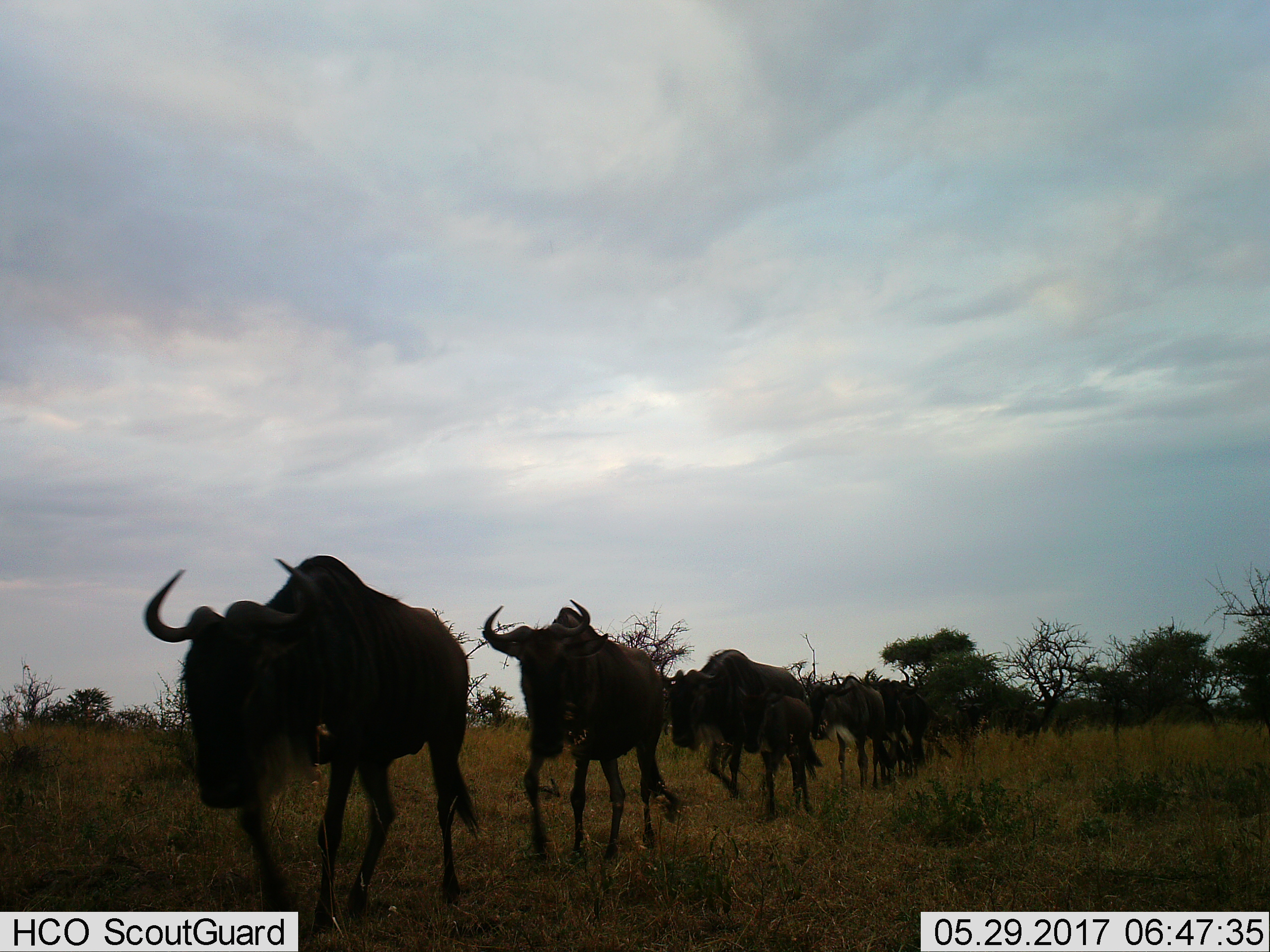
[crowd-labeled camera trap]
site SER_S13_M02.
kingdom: Animalia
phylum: Chordata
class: Mammalia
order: Artiodactyla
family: Bovidae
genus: Connochaetes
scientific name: Connochaetes taurinus taurinus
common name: blue wildebeest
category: wildebeestblue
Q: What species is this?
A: Wildebeestblue (blue wildebeest) (Connochaetes taurinus taurinus).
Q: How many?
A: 6.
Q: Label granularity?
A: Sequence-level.